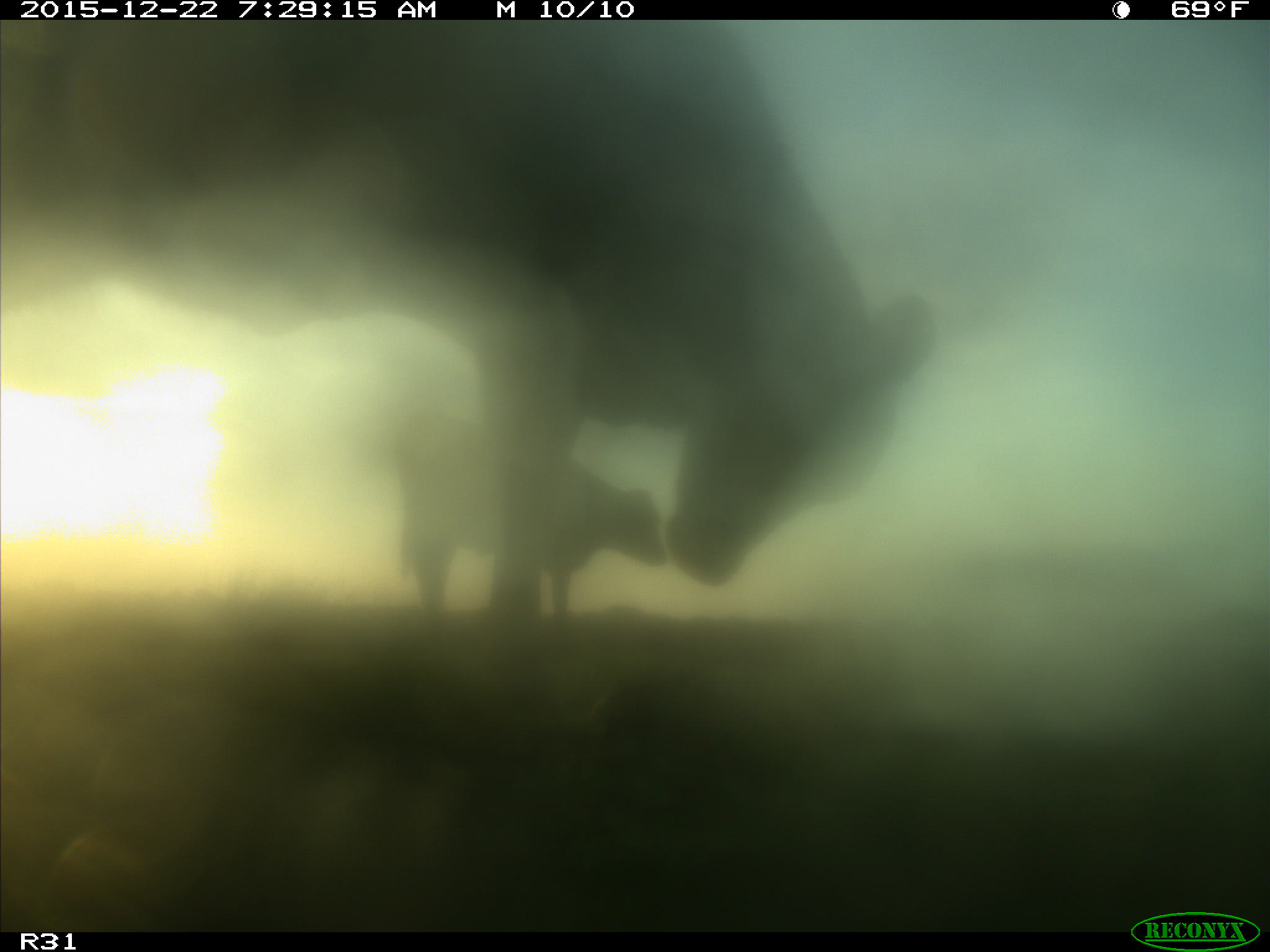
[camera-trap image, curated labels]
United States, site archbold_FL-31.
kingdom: Animalia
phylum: Chordata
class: Mammalia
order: Artiodactyla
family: Bovidae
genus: Bos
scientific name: Bos taurus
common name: domestic cow